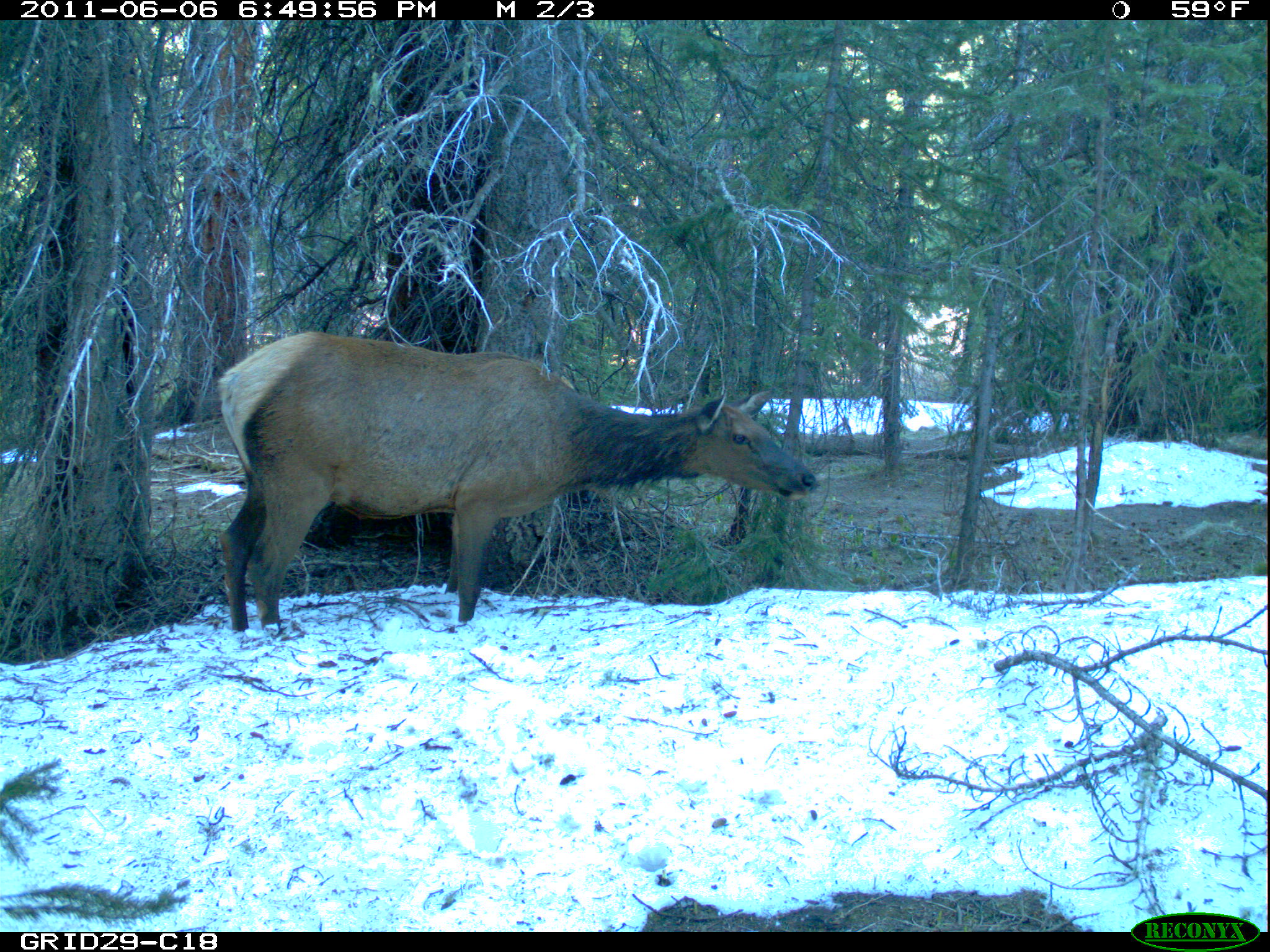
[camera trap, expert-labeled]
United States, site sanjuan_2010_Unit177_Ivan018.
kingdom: Animalia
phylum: Chordata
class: Mammalia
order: Artiodactyla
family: Cervidae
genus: Cervus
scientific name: Cervus elaphus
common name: red deer